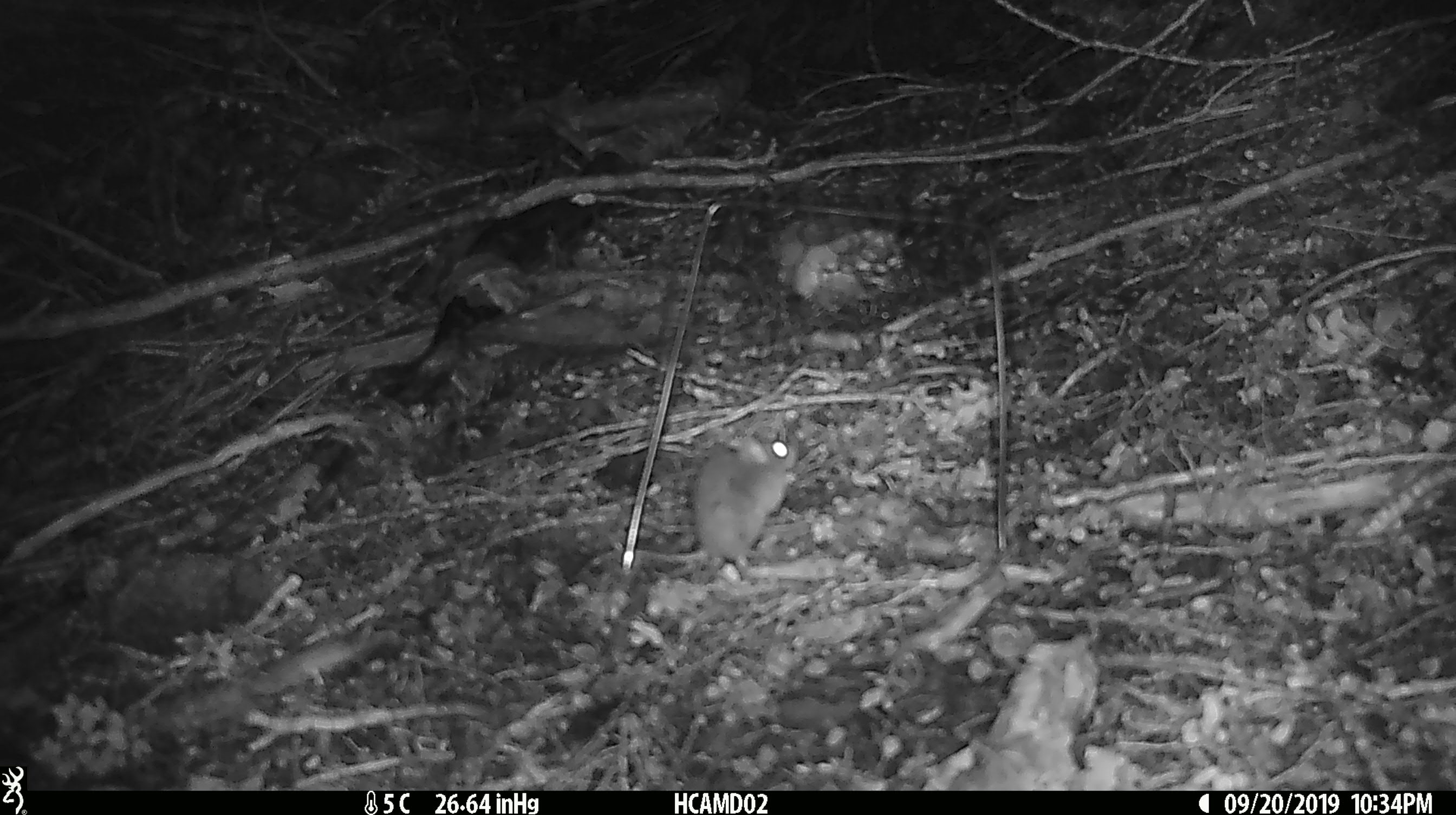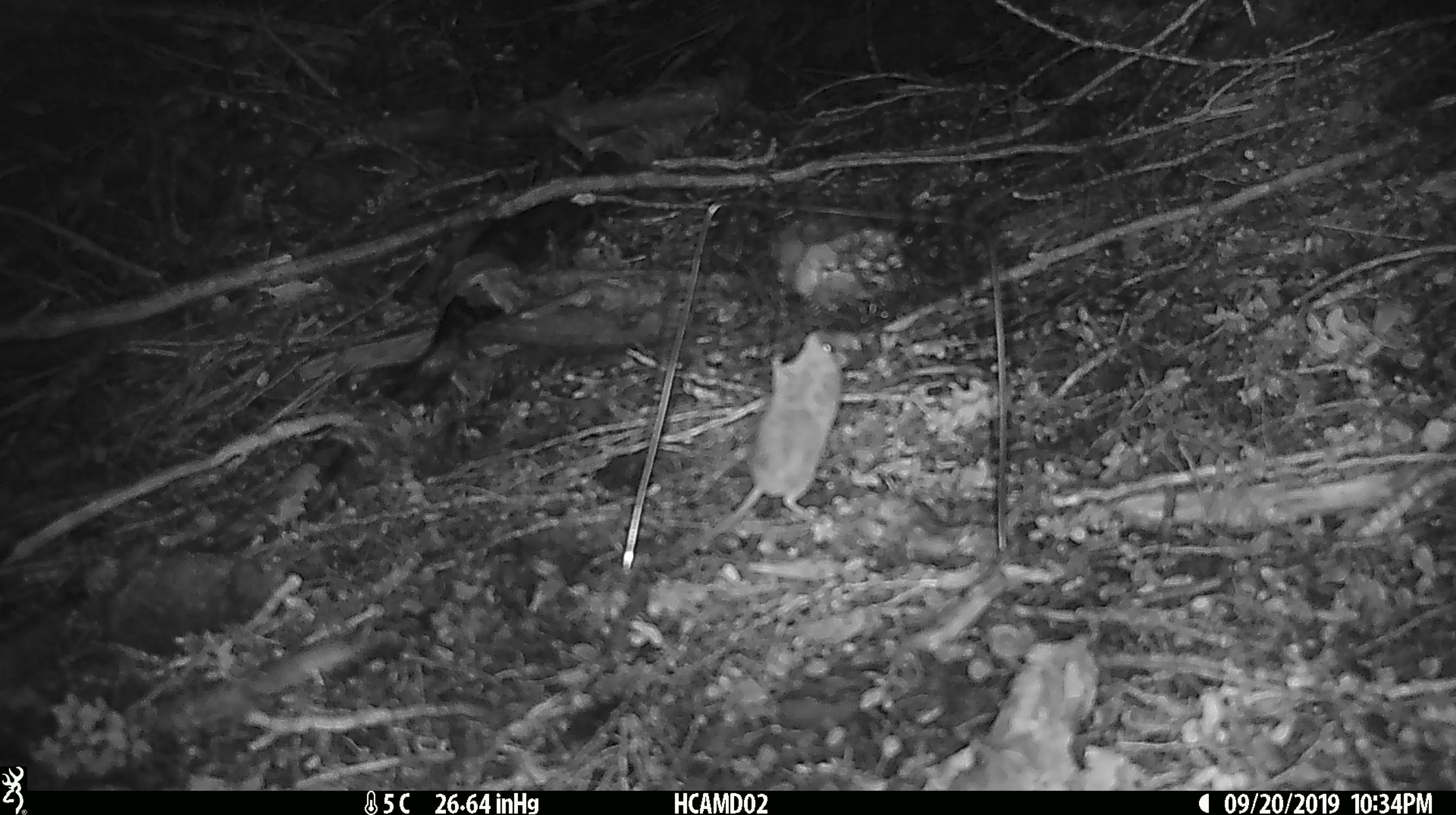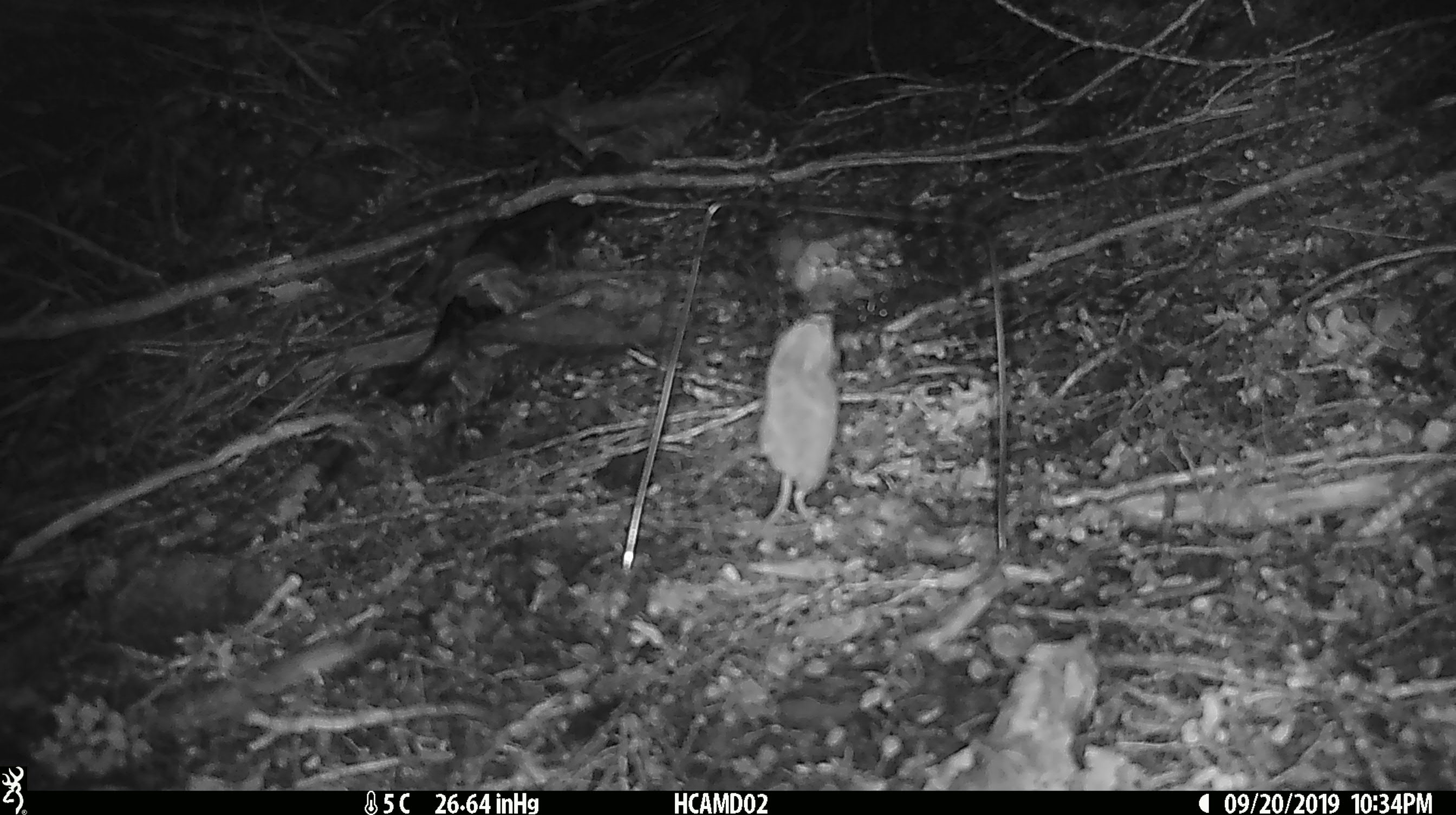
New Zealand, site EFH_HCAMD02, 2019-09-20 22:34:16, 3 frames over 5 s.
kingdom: Animalia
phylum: Chordata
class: Mammalia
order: Rodentia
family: Muridae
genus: Mus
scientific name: Mus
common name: mouse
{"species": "mouse (Mus)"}